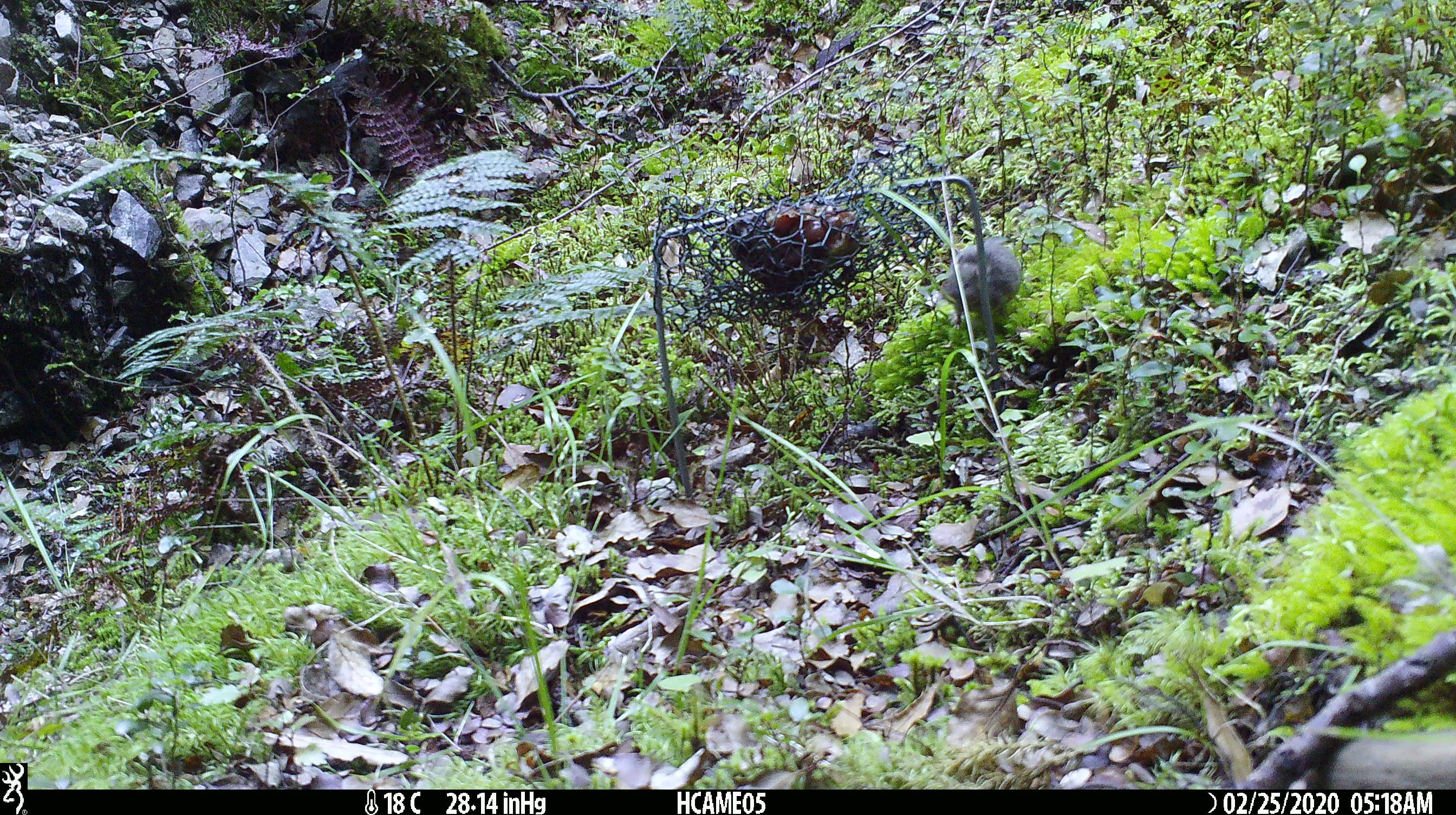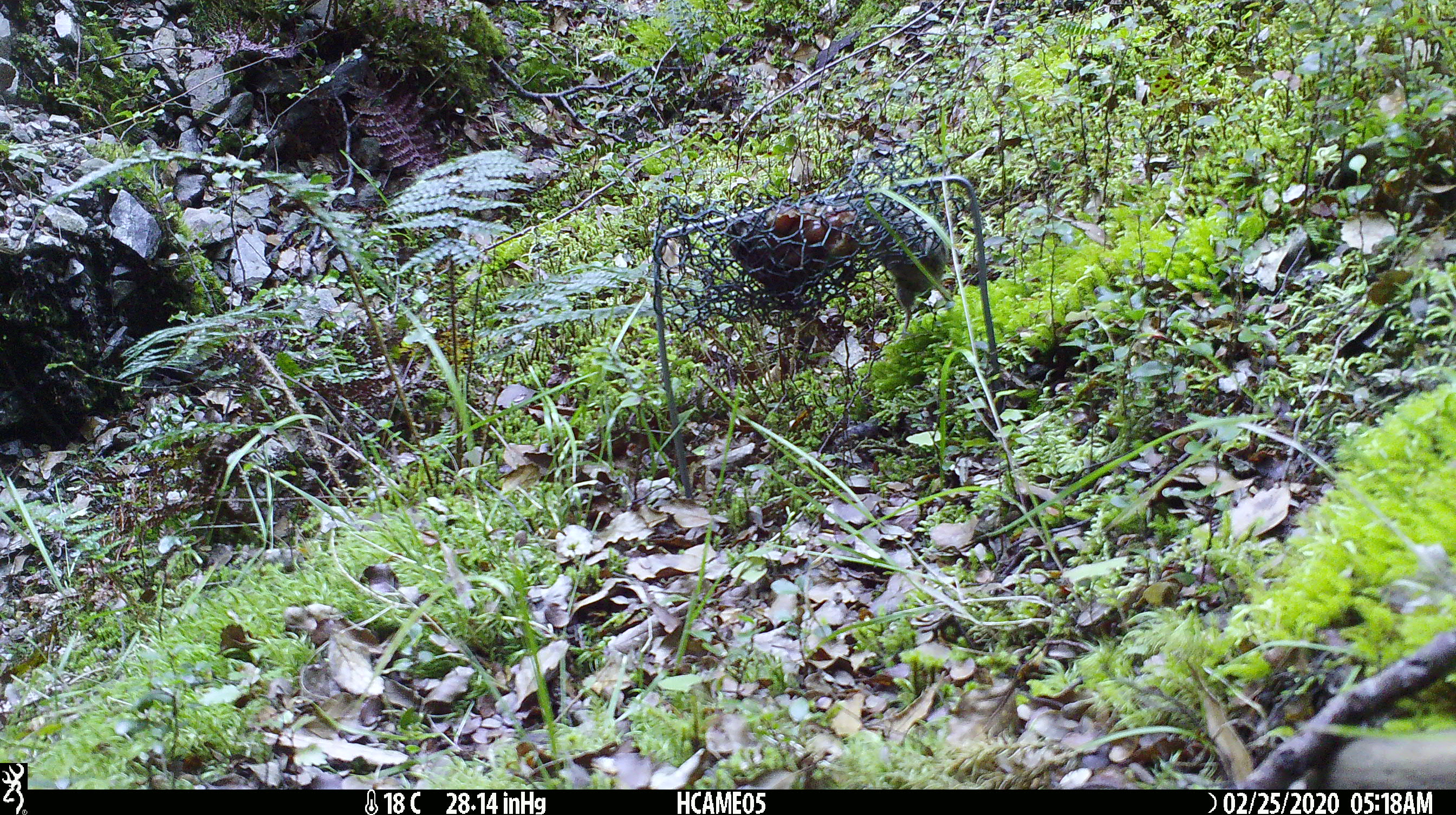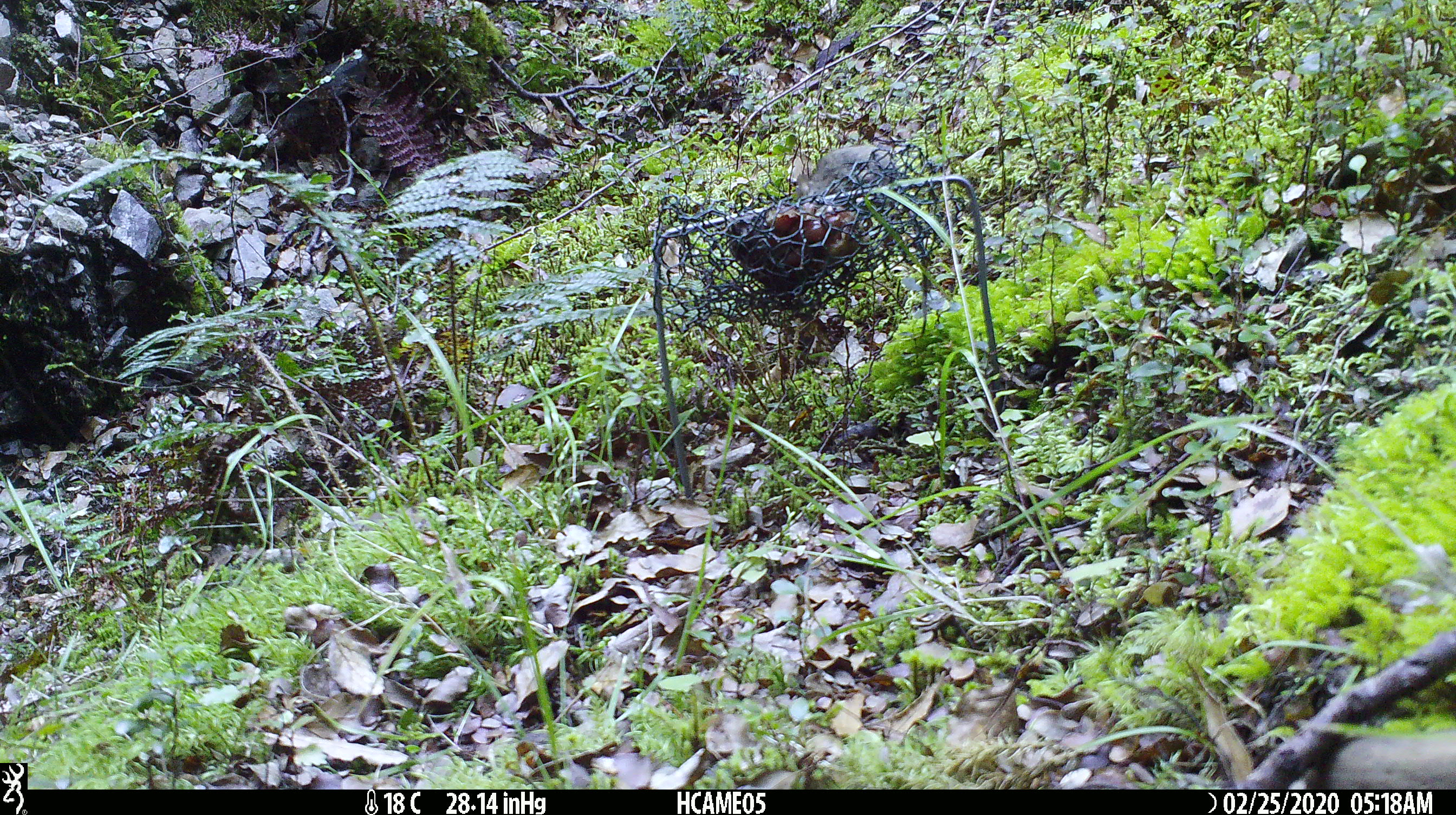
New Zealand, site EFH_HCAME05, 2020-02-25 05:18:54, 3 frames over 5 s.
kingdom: Animalia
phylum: Chordata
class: Mammalia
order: Rodentia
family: Muridae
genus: Mus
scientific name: Mus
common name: mouse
Mouse (Mus).